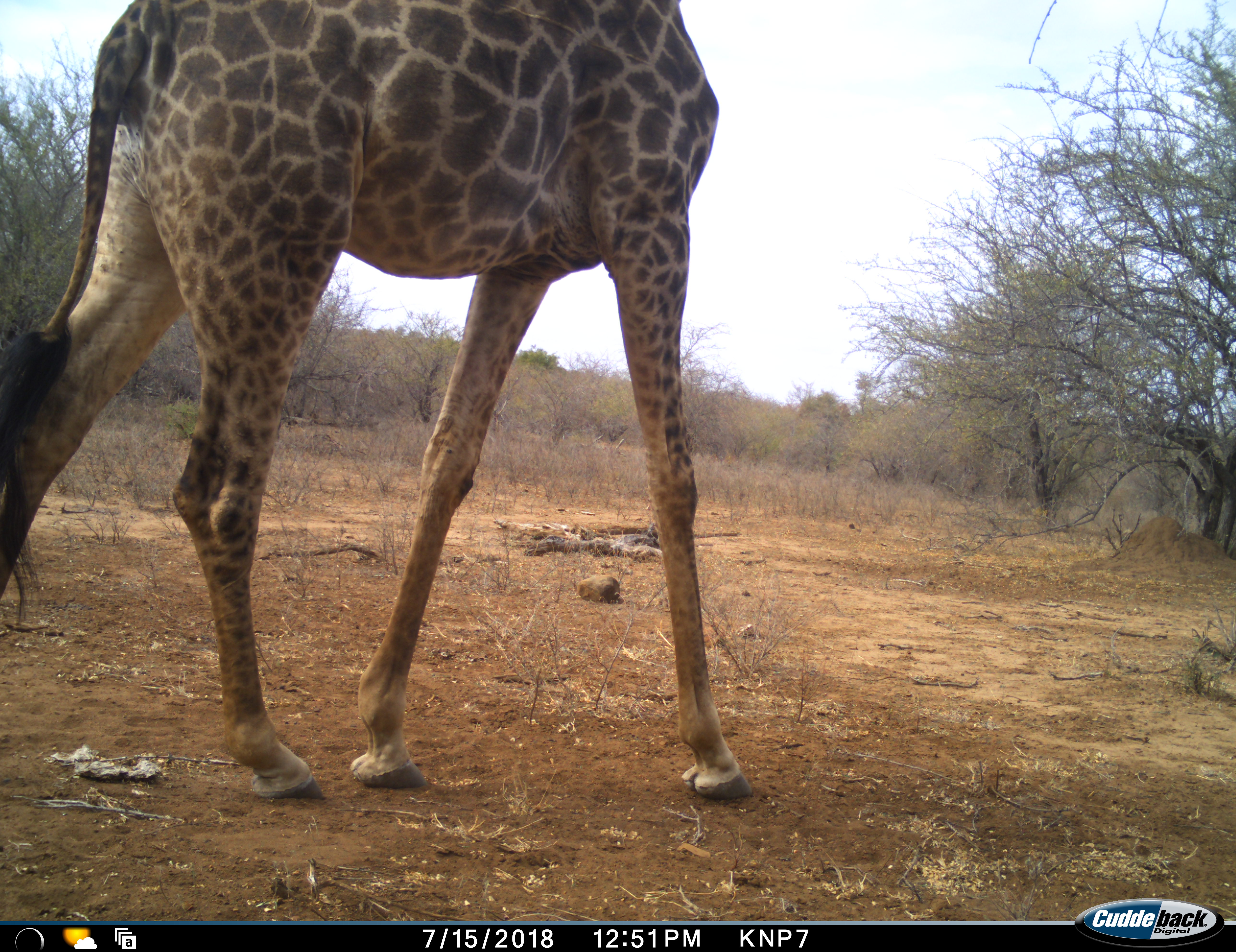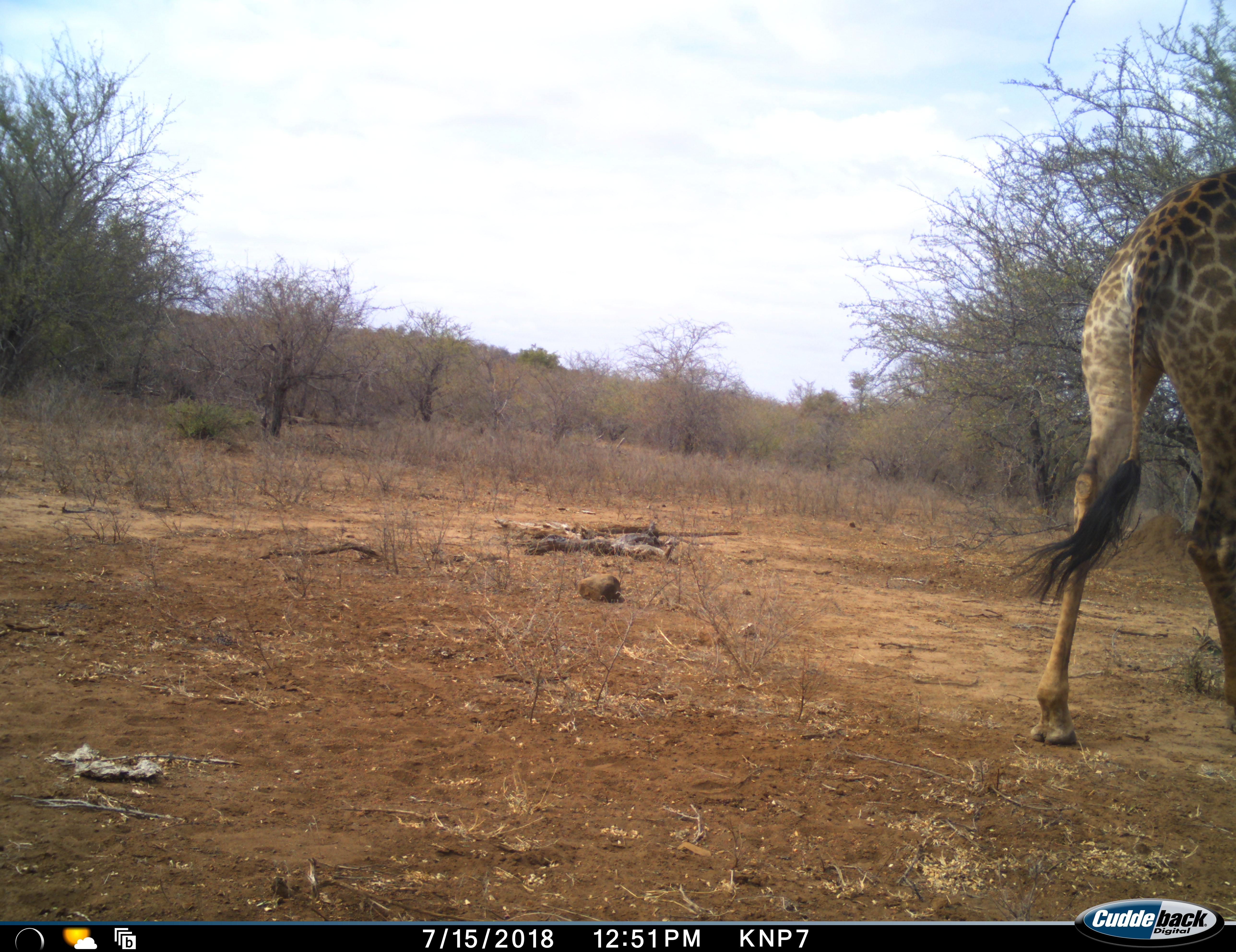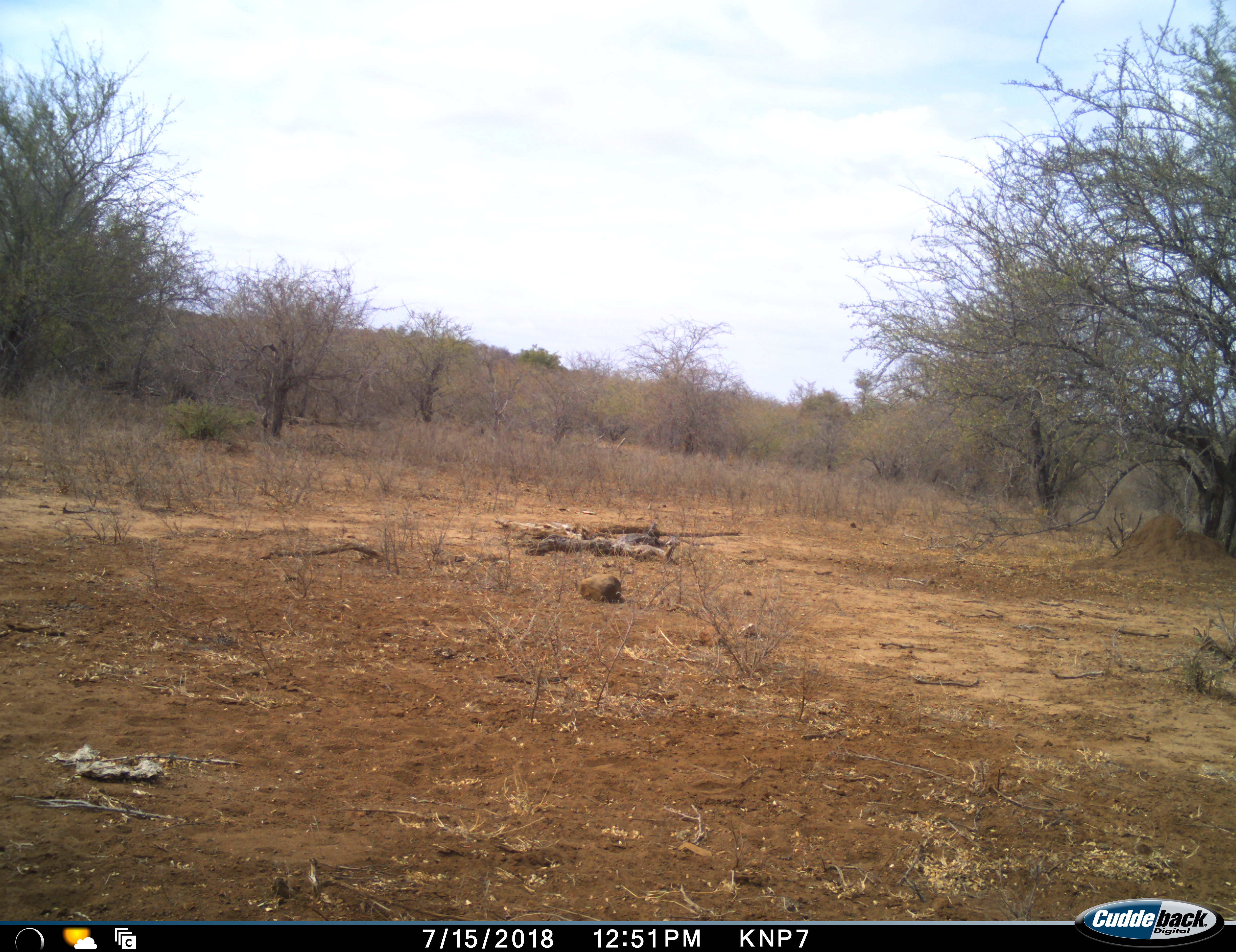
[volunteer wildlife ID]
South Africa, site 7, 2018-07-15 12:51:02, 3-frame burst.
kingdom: Animalia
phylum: Chordata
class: Mammalia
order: Artiodactyla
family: Giraffidae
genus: Giraffa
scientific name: Giraffa camelopardalis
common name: giraffe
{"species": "giraffe (Giraffa camelopardalis)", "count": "1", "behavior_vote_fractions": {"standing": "40%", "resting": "0%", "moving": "70%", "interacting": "0%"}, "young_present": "0%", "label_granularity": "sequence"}